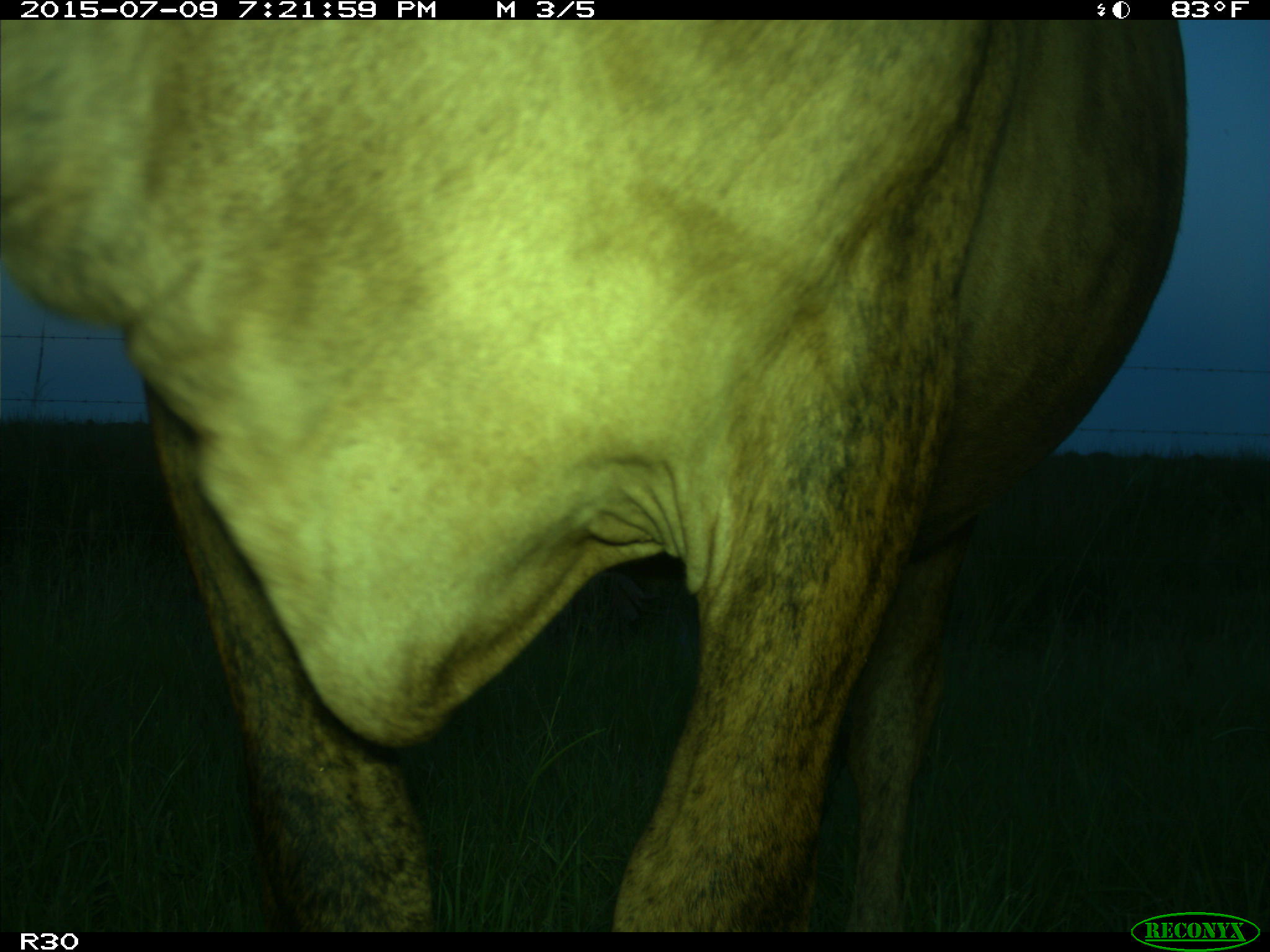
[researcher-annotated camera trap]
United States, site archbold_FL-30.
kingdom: Animalia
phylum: Chordata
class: Mammalia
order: Artiodactyla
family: Bovidae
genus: Bos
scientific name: Bos taurus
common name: domestic cow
Bos taurus (domestic cow).